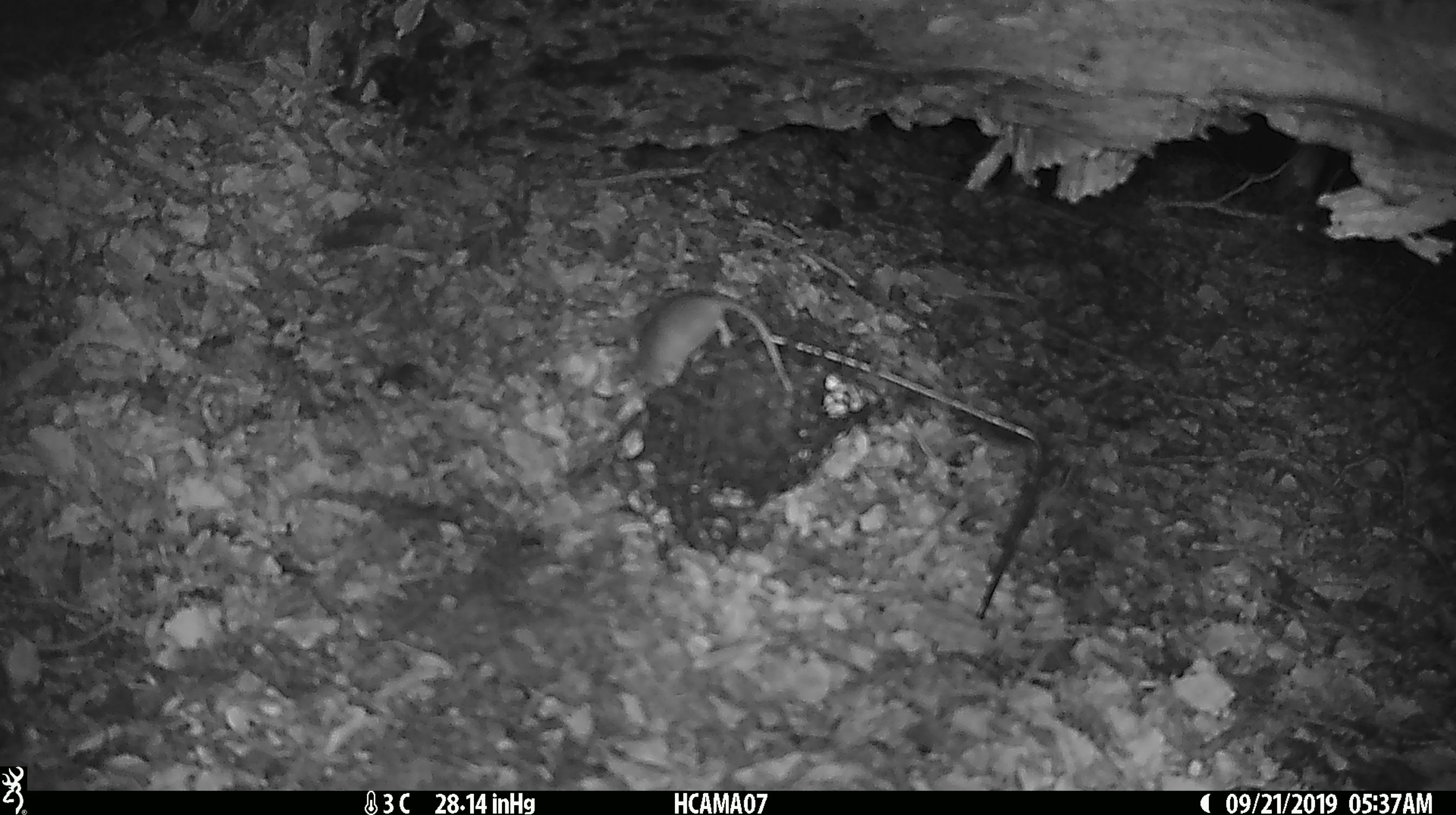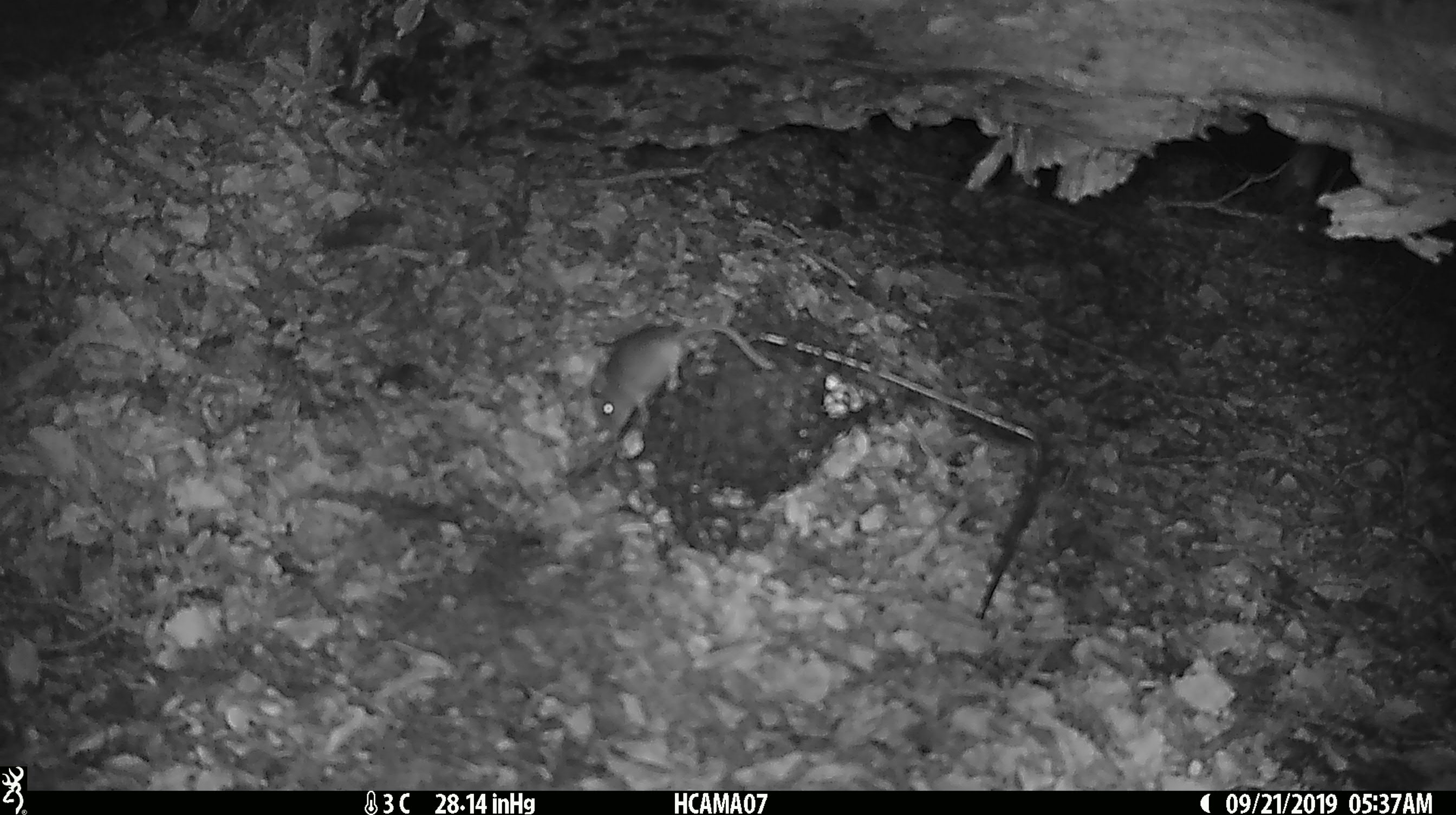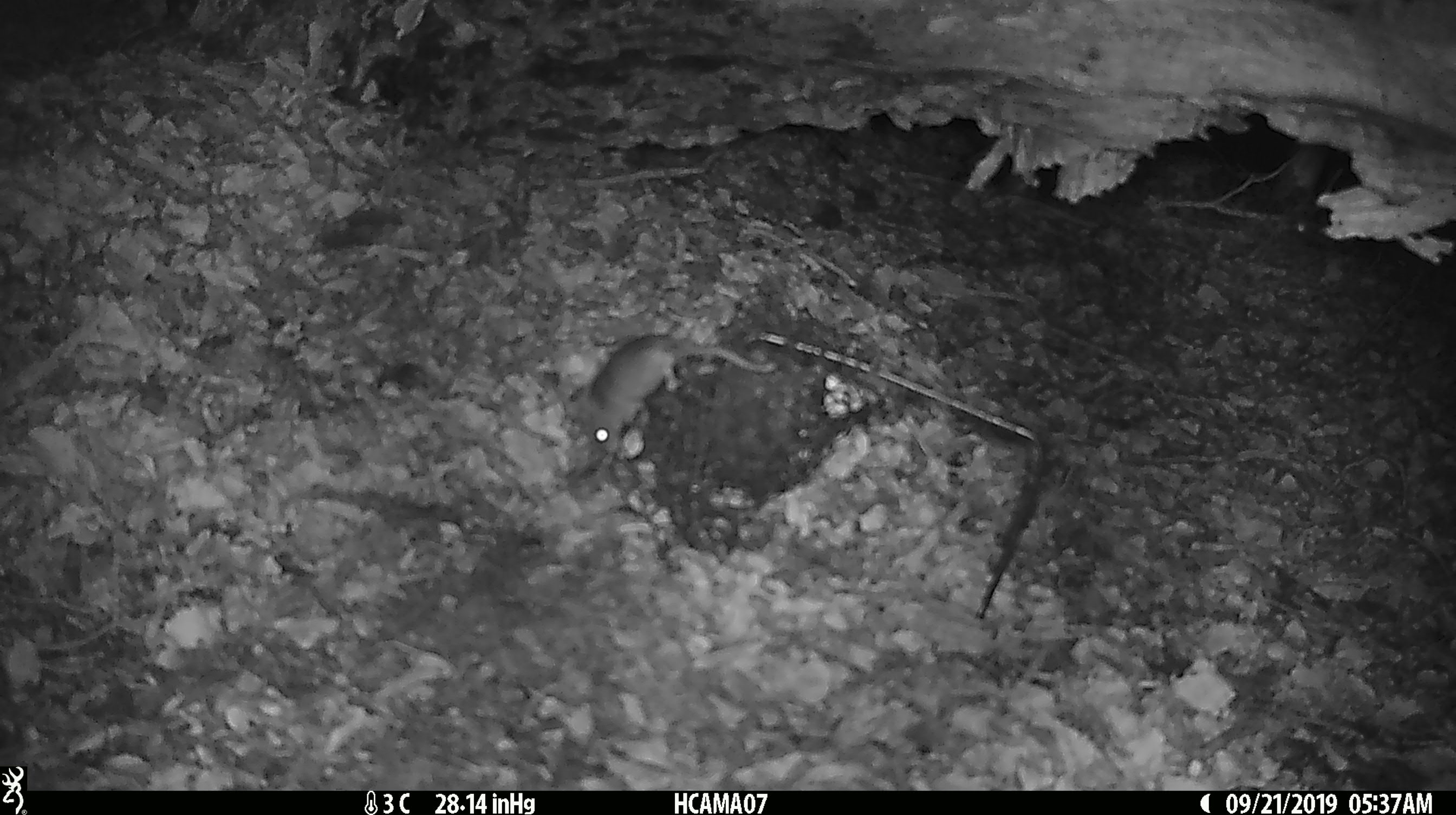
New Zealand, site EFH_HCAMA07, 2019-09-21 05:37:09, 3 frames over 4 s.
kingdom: Animalia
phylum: Chordata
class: Mammalia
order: Rodentia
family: Muridae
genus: Mus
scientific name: Mus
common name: mouse